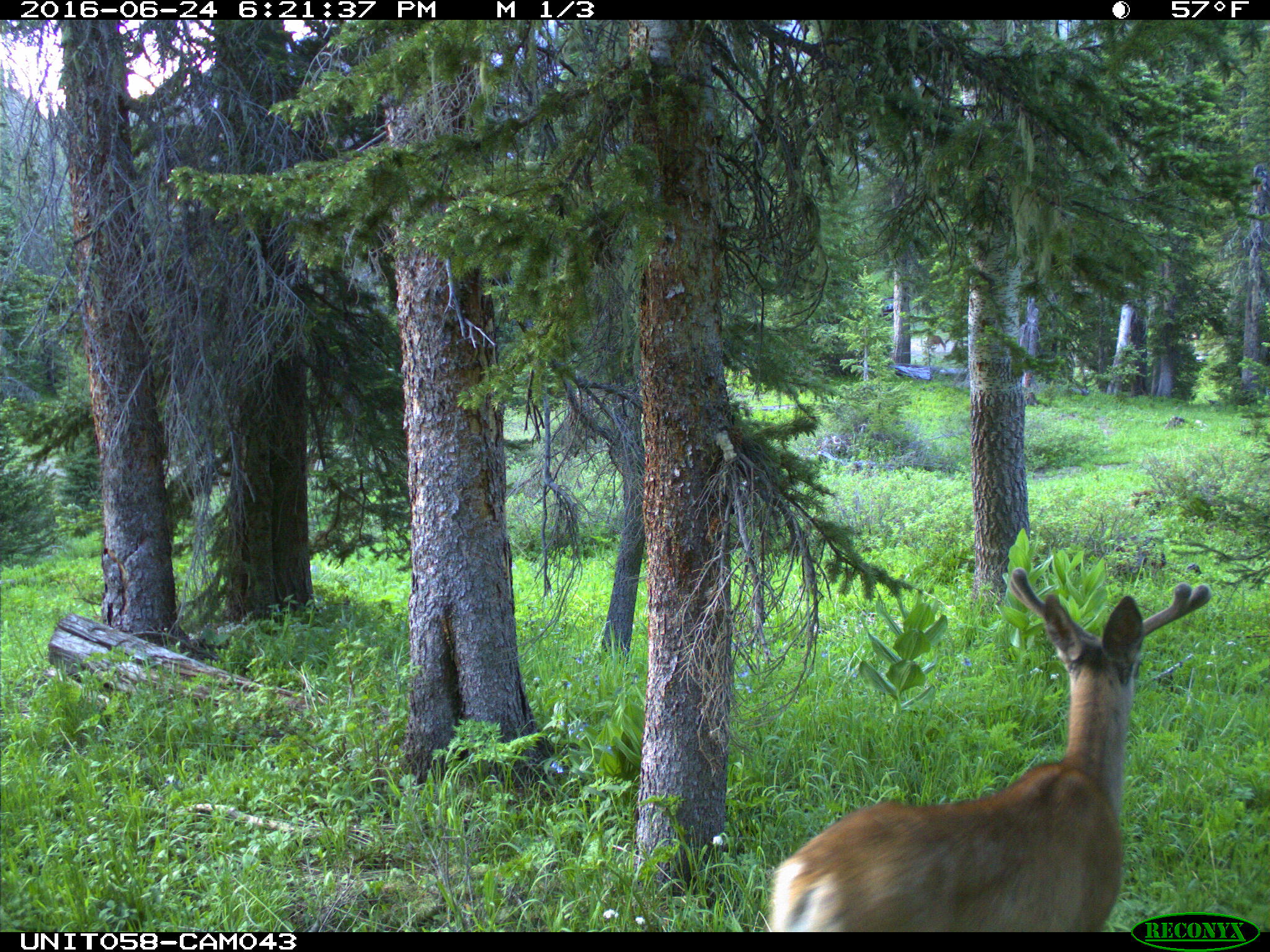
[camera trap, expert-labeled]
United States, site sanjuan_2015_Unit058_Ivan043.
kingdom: Animalia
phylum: Chordata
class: Mammalia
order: Artiodactyla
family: Cervidae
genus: Odocoileus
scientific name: Odocoileus hemionus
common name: mule deer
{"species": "Odocoileus hemionus (mule deer)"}